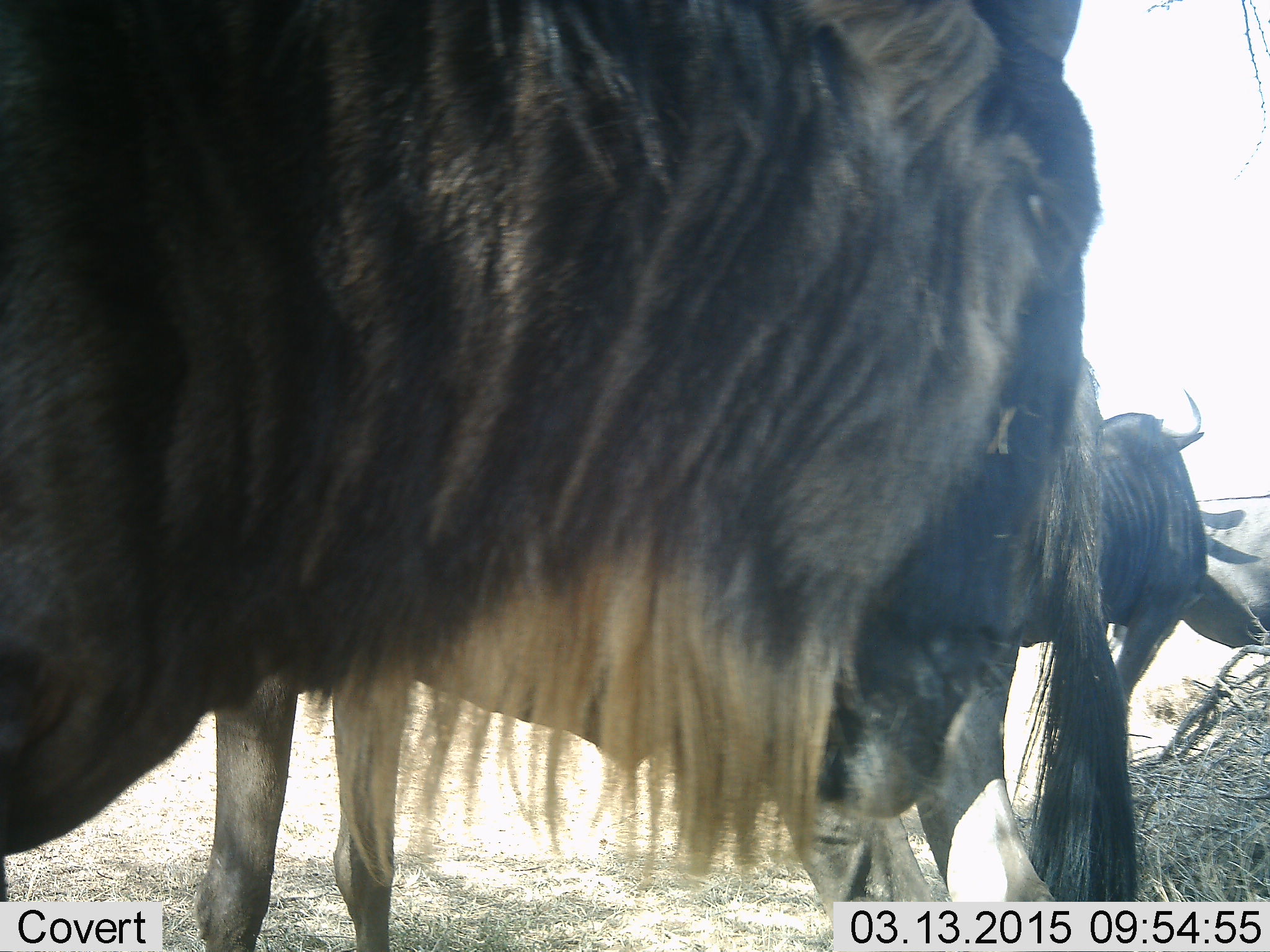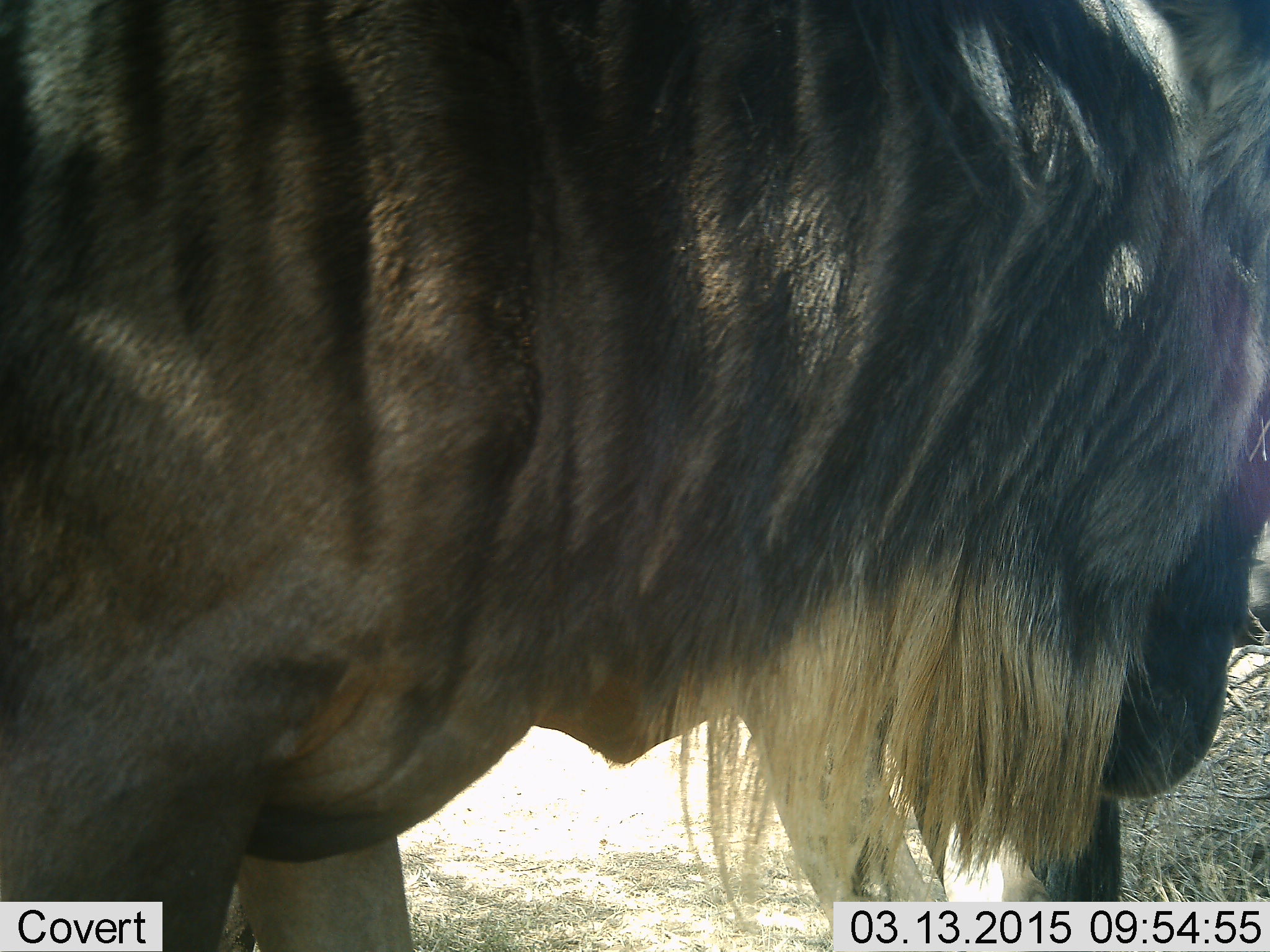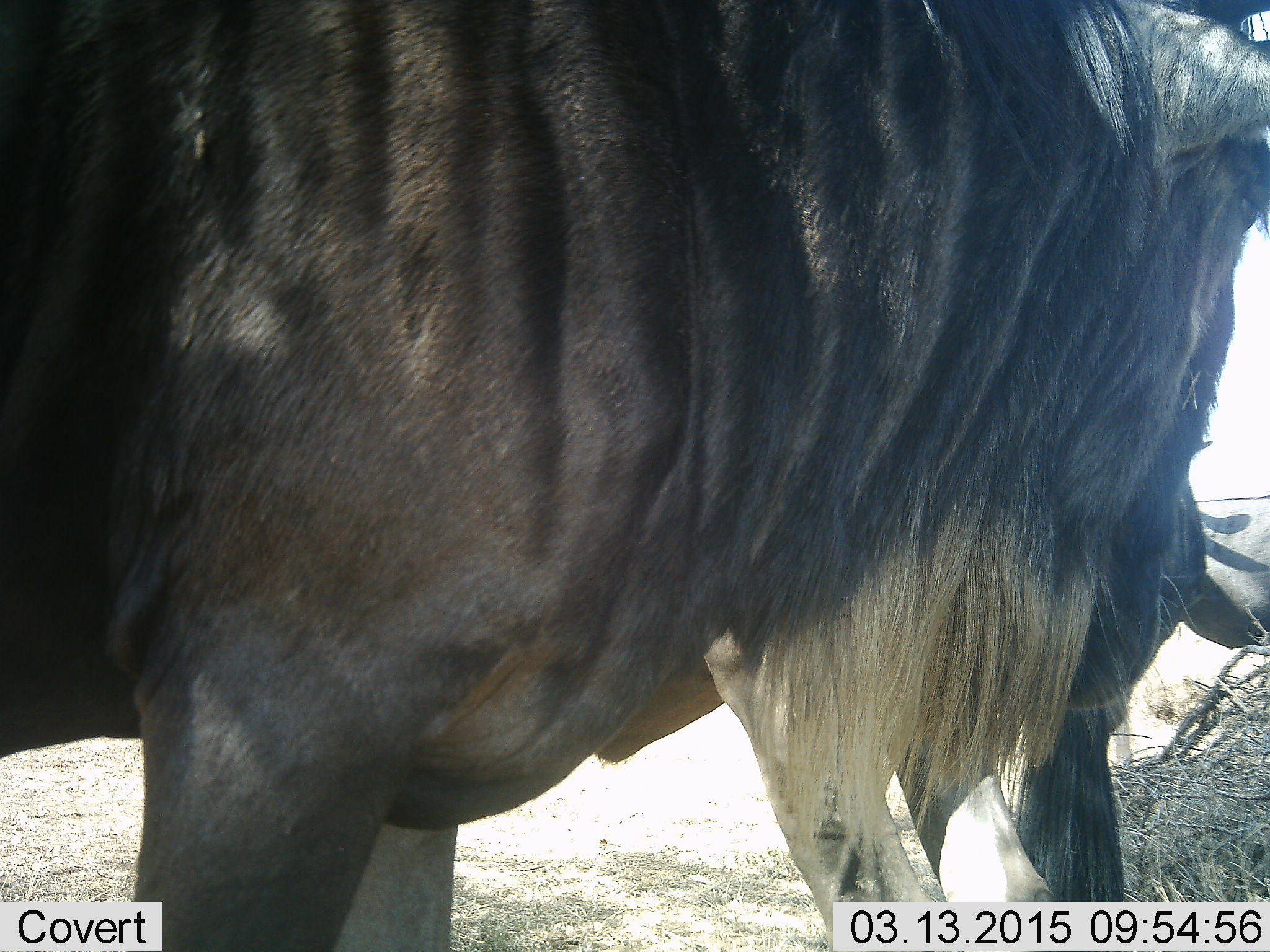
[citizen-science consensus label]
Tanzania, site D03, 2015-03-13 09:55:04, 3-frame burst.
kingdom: Animalia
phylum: Chordata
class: Mammalia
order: Artiodactyla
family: Bovidae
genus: Connochaetes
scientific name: Connochaetes taurinus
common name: blue wildebeest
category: wildebeest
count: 3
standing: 100%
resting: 0%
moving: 40%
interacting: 0%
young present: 0%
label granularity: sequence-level